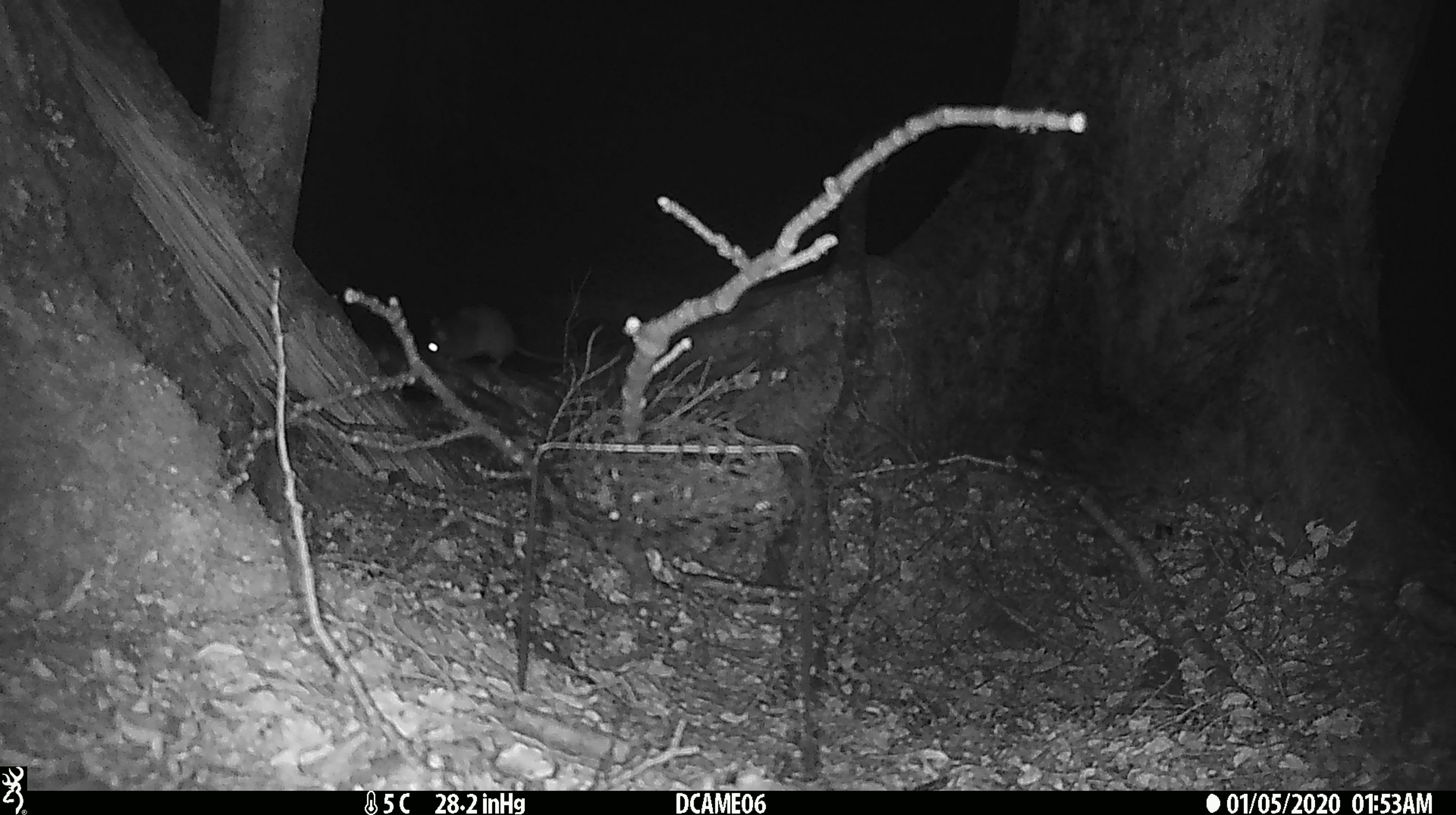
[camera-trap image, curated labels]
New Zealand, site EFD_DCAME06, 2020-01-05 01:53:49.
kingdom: Animalia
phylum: Chordata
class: Mammalia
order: Rodentia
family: Muridae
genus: Rattus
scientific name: Rattus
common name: rat